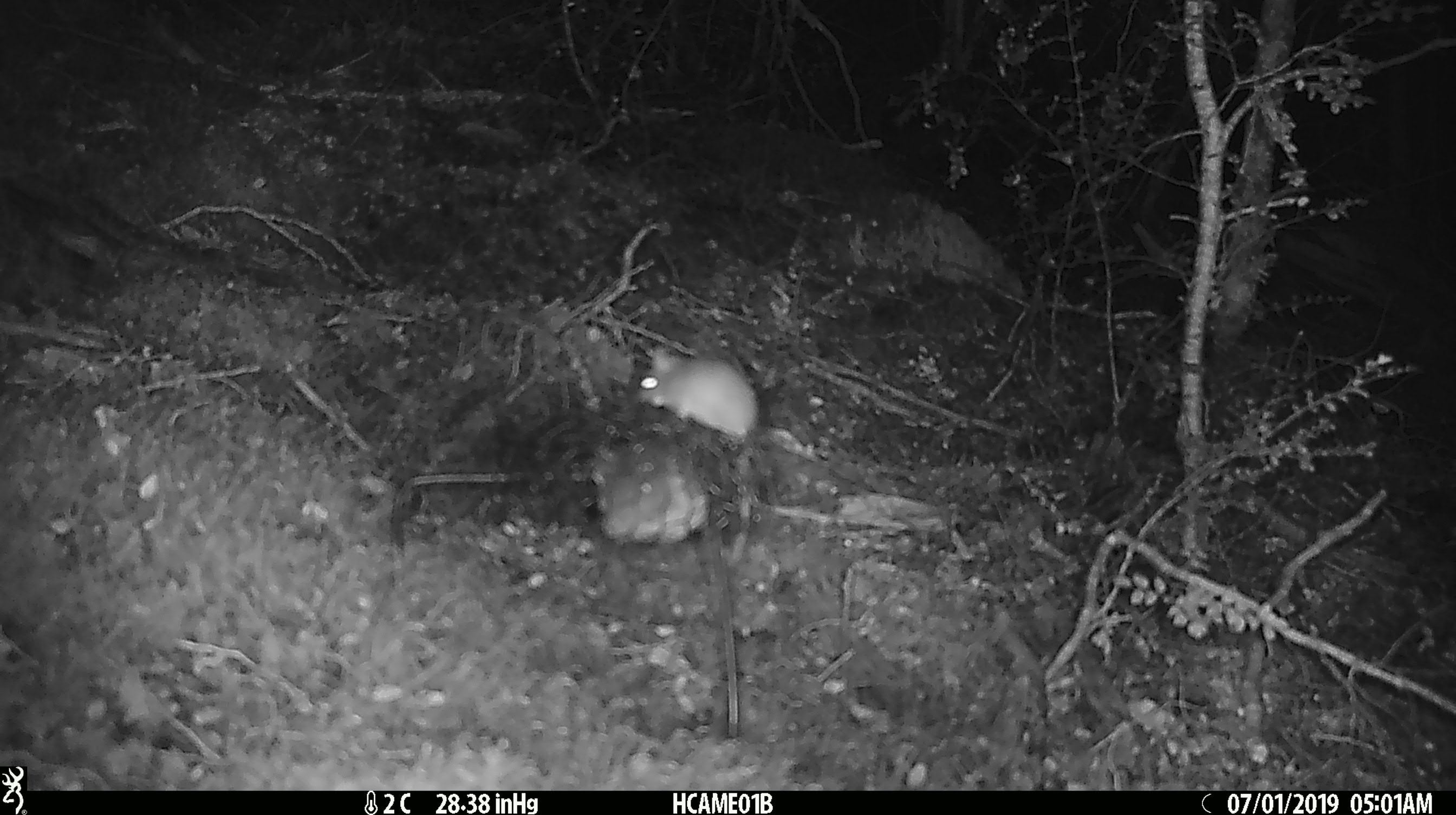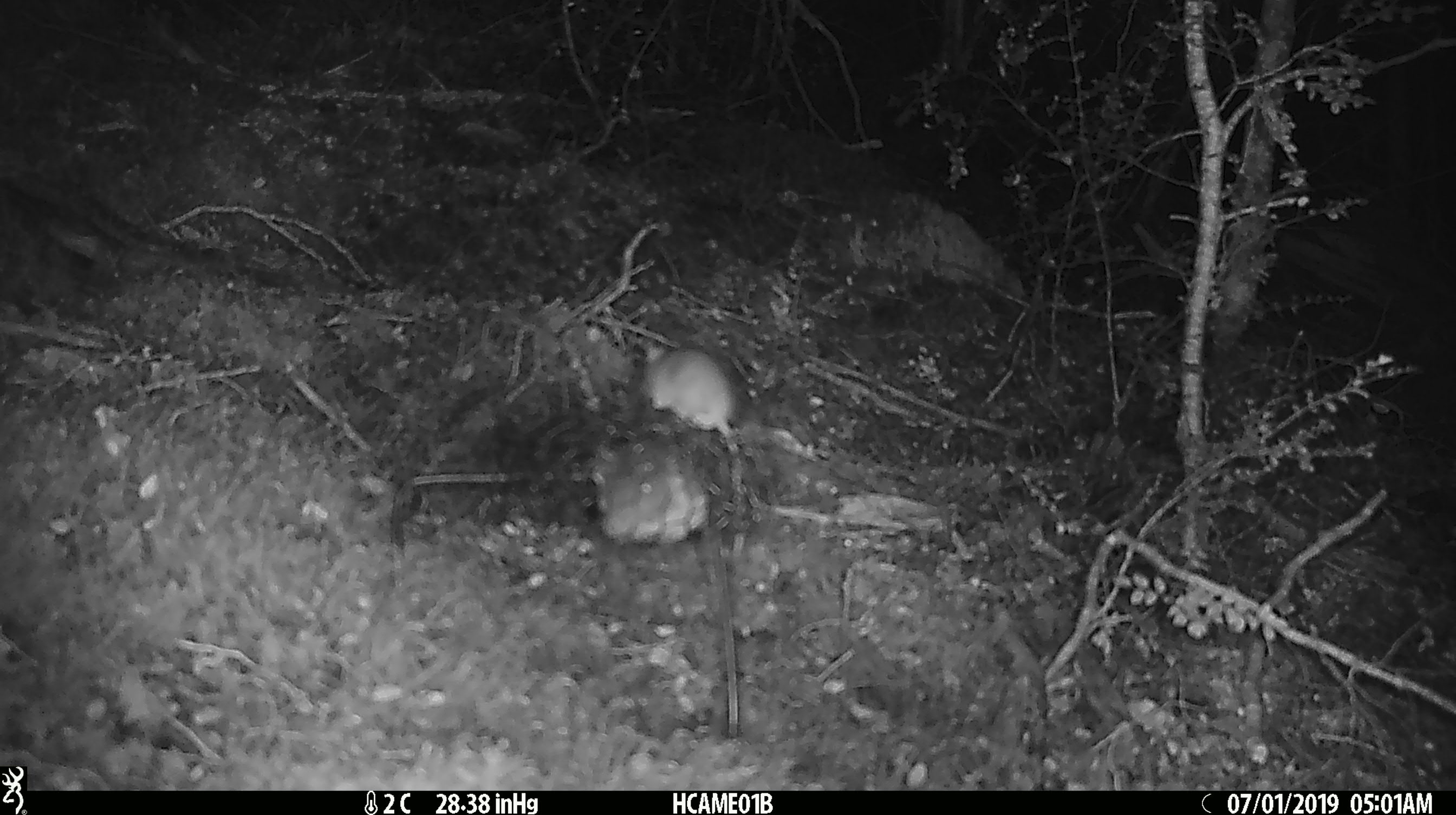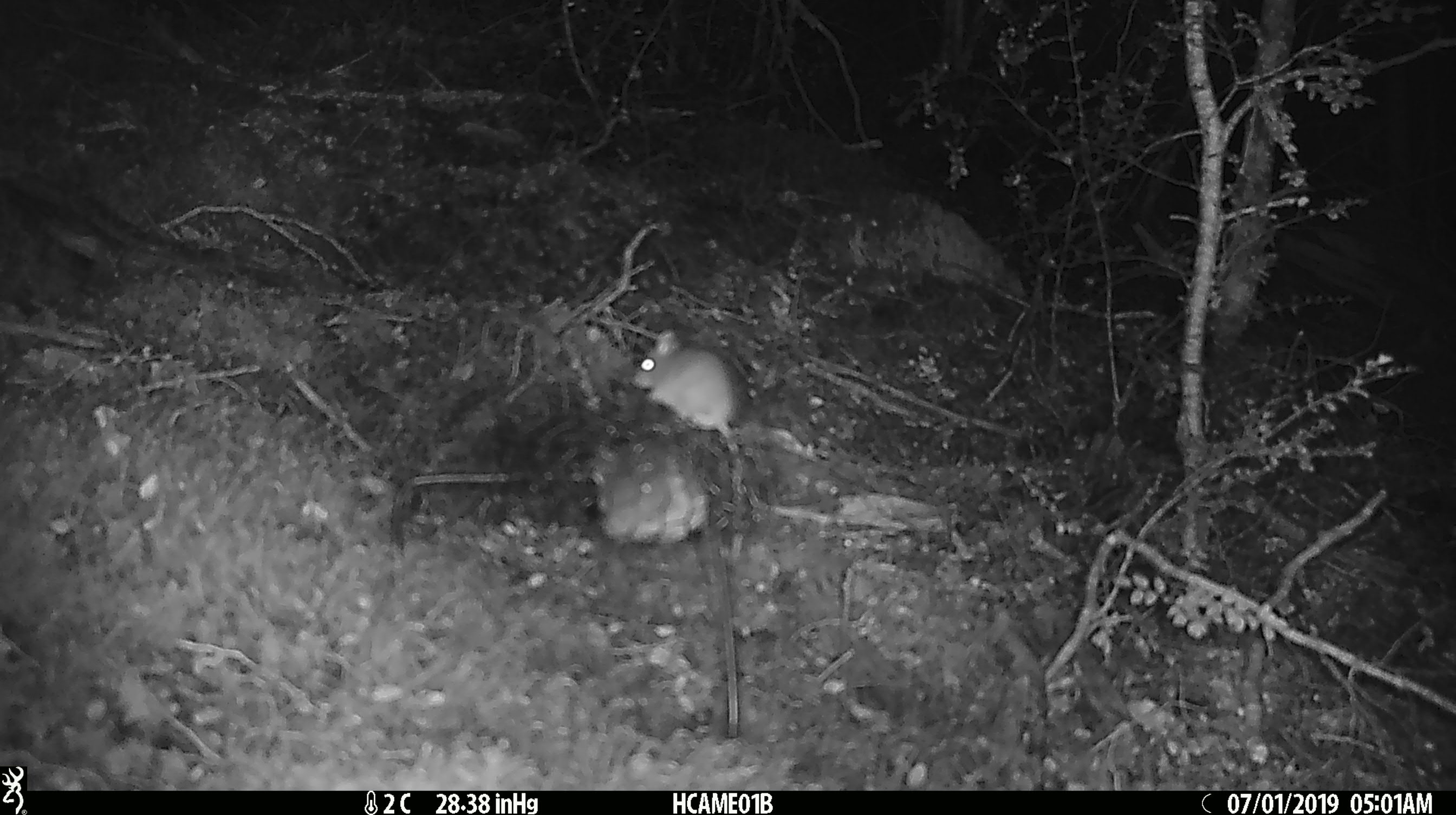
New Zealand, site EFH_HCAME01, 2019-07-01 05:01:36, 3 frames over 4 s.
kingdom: Animalia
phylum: Chordata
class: Mammalia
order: Rodentia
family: Muridae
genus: Mus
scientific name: Mus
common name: mouse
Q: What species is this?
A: Mouse (Mus).